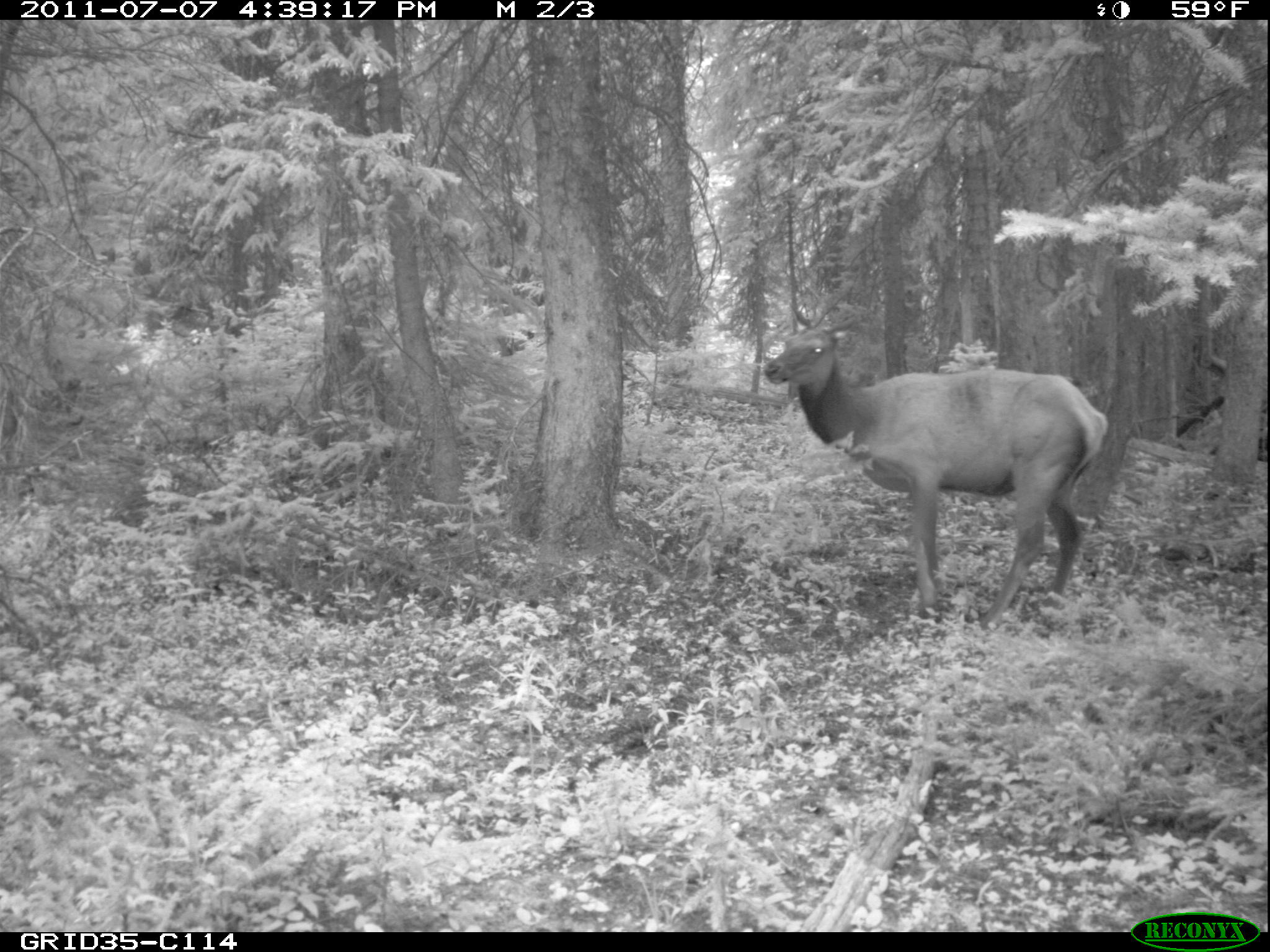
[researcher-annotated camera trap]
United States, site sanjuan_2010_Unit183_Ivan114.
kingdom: Animalia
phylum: Chordata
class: Mammalia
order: Artiodactyla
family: Cervidae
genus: Cervus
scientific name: Cervus elaphus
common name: red deer